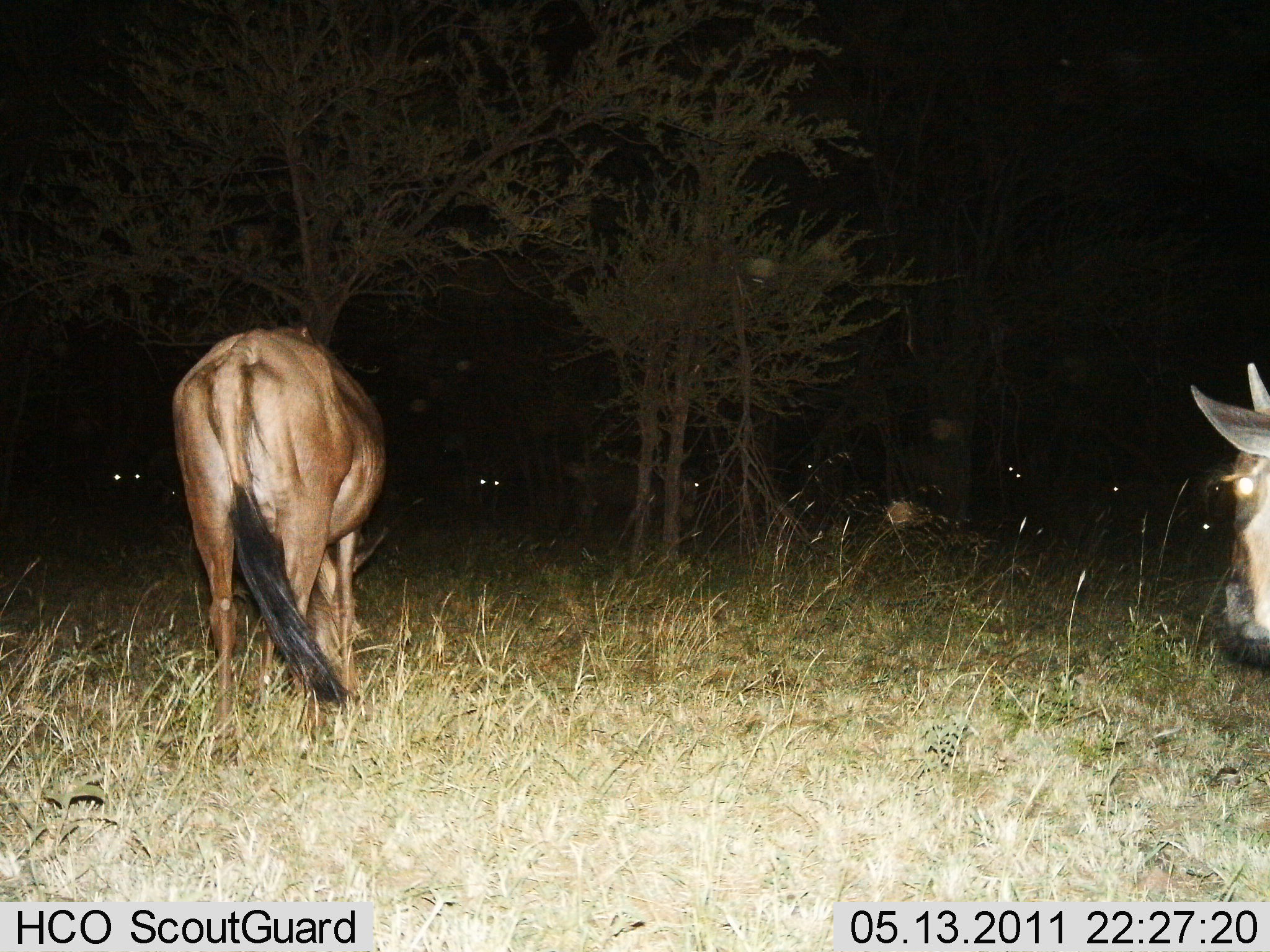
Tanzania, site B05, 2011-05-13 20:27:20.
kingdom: Animalia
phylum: Chordata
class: Mammalia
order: Artiodactyla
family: Bovidae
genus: Connochaetes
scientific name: Connochaetes taurinus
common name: blue wildebeest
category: wildebeest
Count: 9.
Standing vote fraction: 70%.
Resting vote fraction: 0%.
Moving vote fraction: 40%.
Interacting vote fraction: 0%.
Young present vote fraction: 0%.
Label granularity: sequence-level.